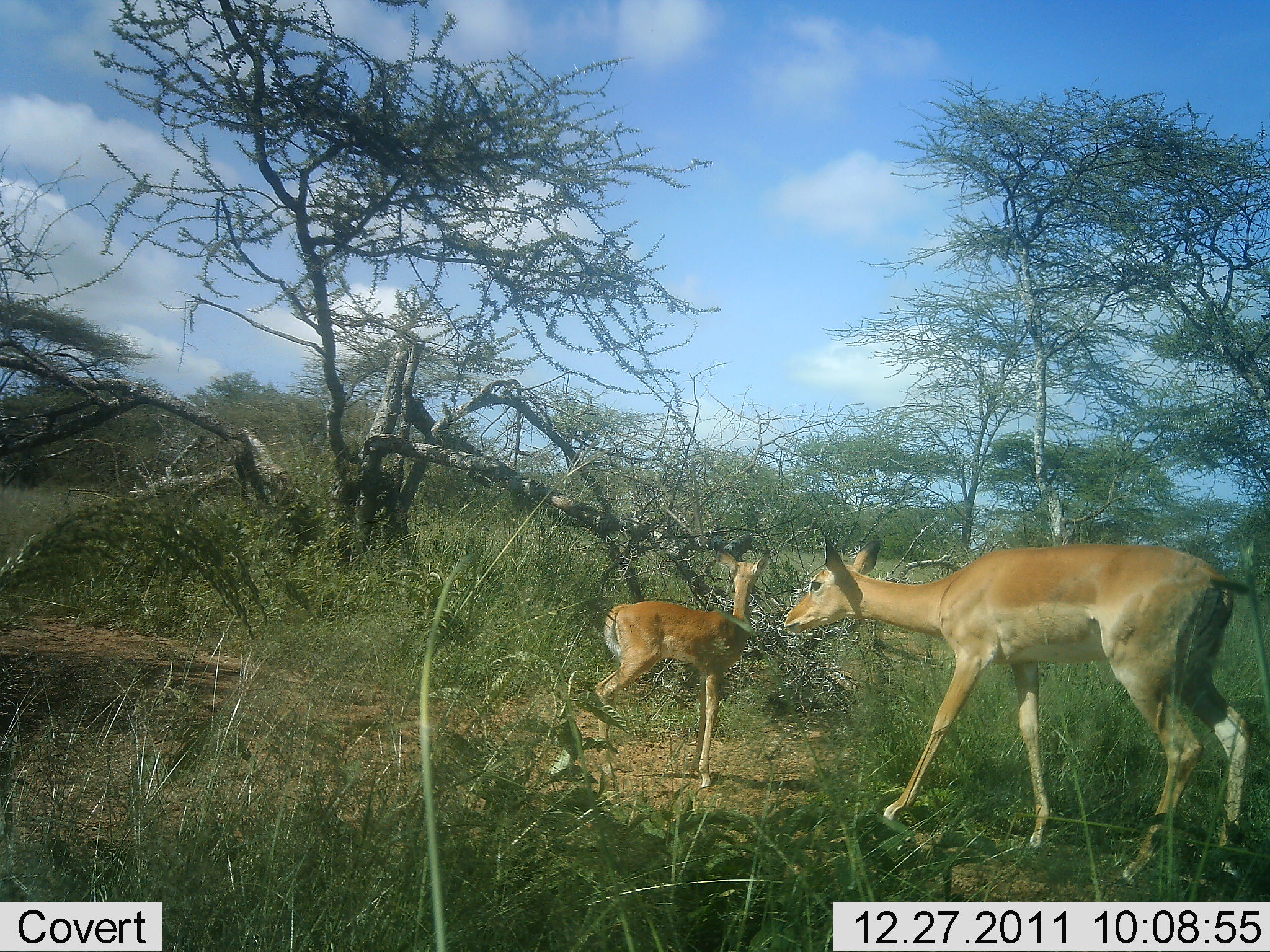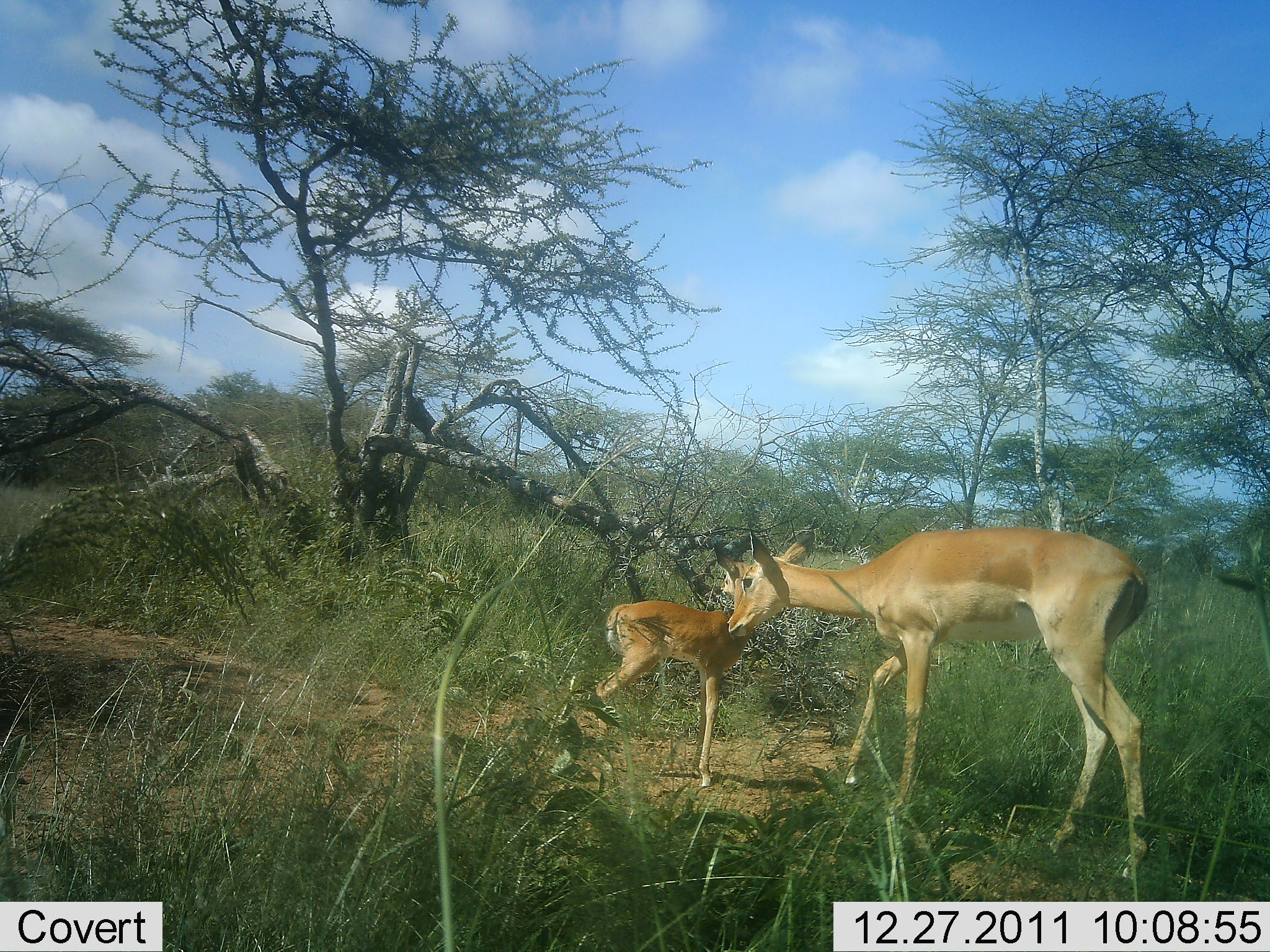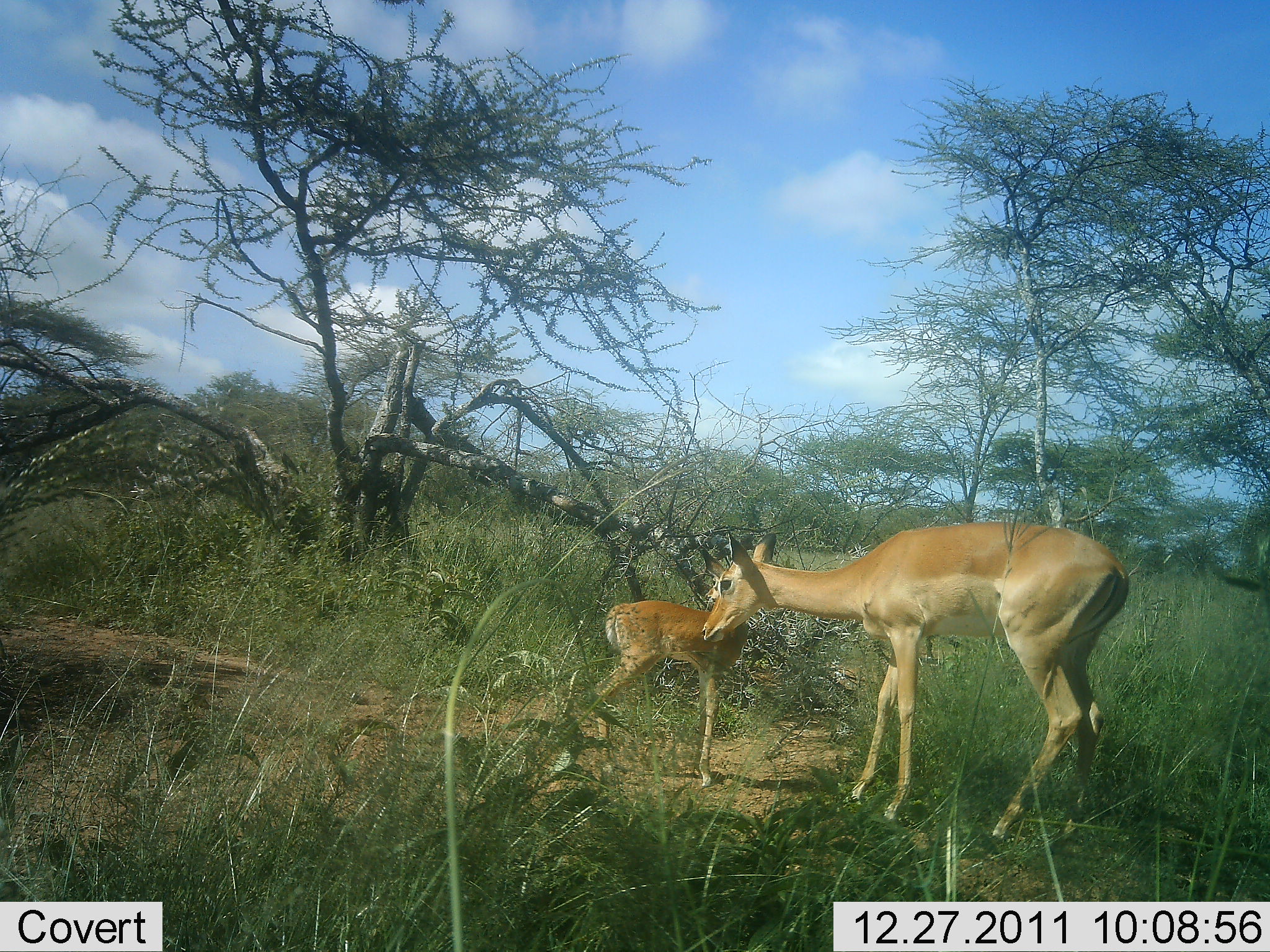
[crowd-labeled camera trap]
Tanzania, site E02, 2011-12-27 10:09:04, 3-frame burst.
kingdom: Animalia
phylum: Chordata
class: Mammalia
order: Artiodactyla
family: Bovidae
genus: Aepyceros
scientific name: Aepyceros melampus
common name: impala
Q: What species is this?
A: Impala (Aepyceros melampus).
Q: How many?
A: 2.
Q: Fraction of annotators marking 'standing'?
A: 55%.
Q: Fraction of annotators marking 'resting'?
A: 0%.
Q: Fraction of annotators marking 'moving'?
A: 73%.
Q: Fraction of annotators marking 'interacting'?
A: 18%.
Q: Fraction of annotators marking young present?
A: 73%.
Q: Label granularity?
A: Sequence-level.